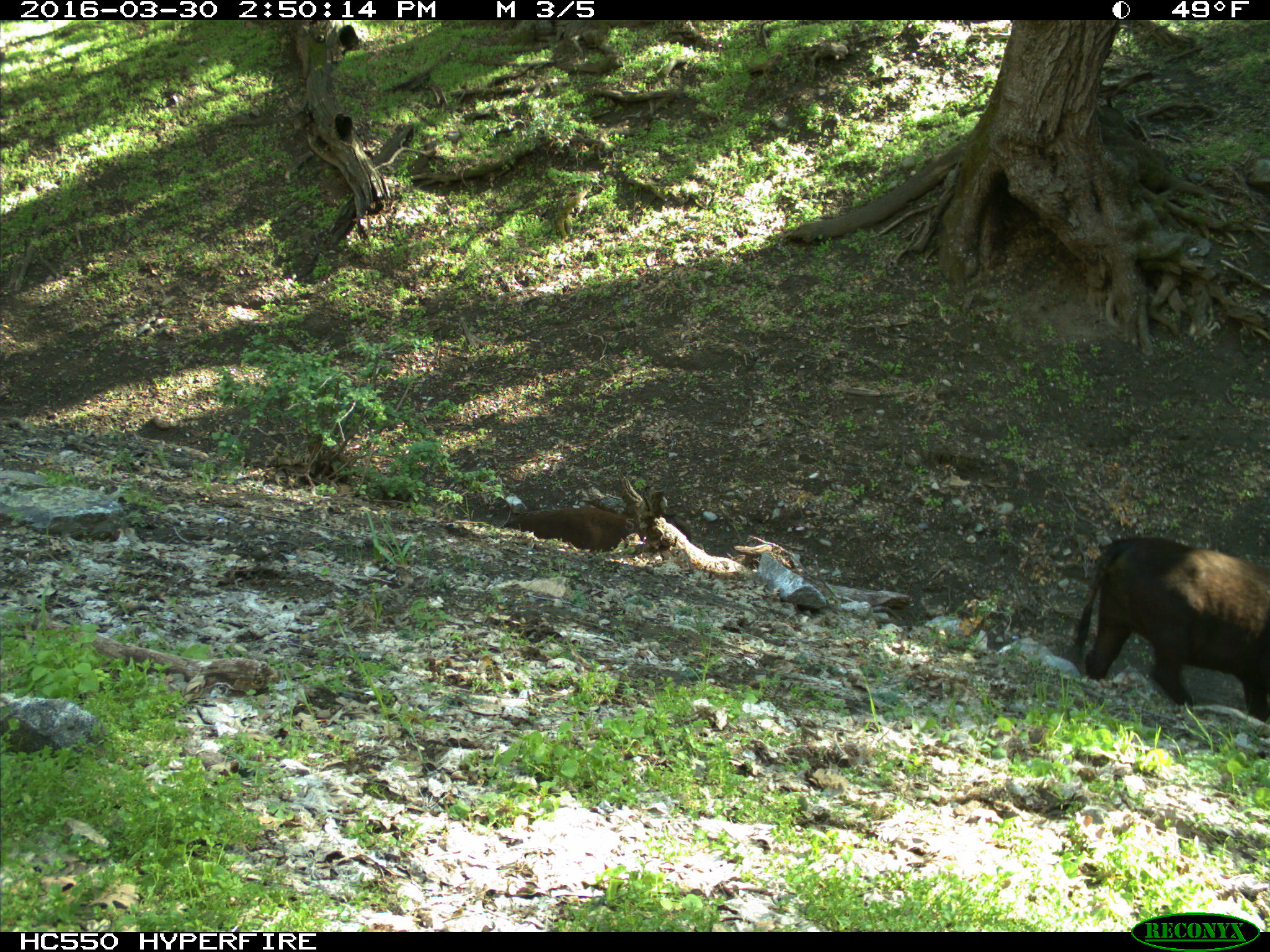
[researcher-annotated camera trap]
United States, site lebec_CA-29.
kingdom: Animalia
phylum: Chordata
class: Mammalia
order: Artiodactyla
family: Bovidae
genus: Bos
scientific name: Bos taurus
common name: domestic cow